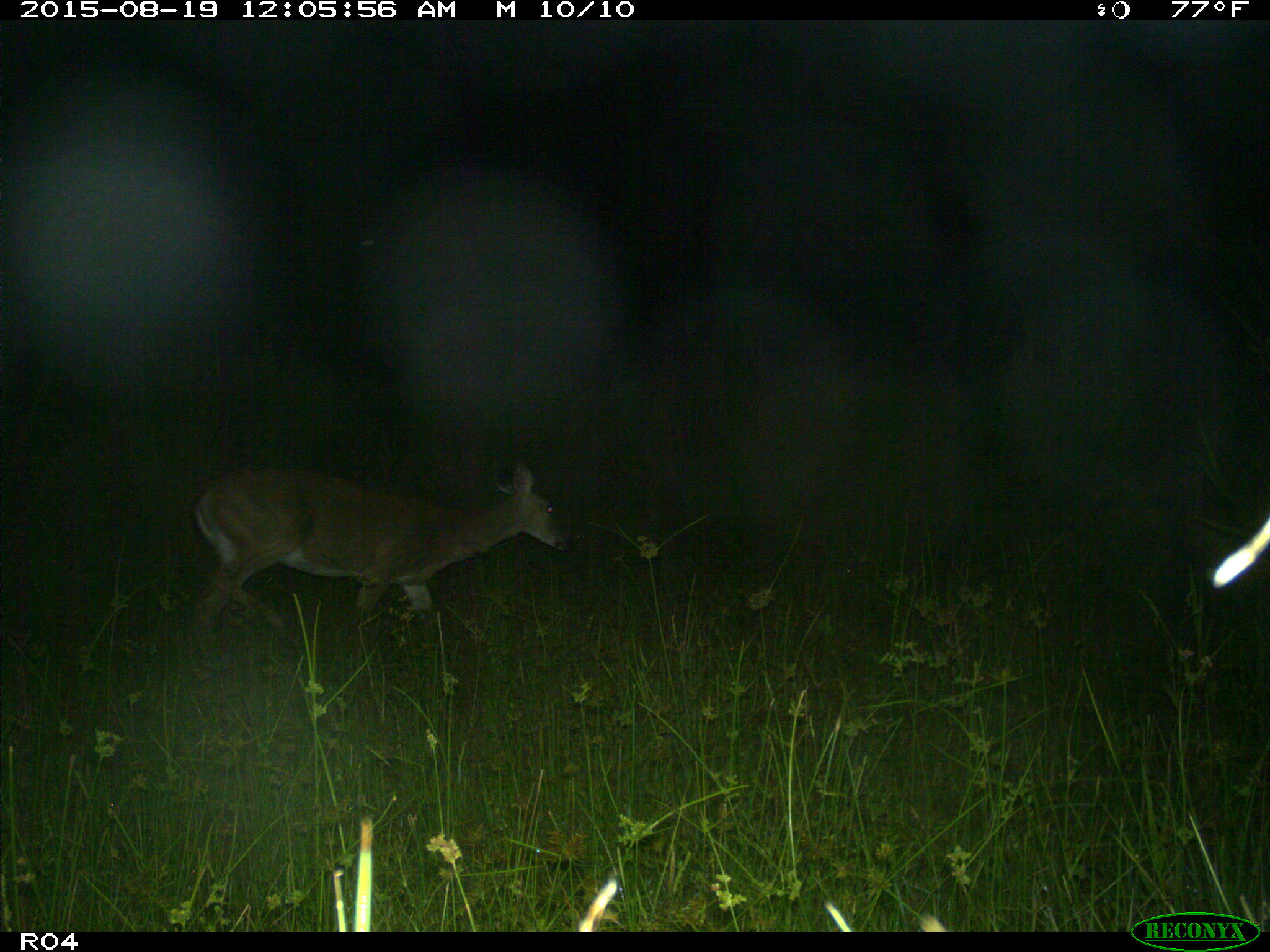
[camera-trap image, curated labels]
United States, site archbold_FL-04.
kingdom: Animalia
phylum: Chordata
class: Mammalia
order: Artiodactyla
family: Cervidae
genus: Odocoileus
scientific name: Odocoileus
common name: deer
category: unidentified deer